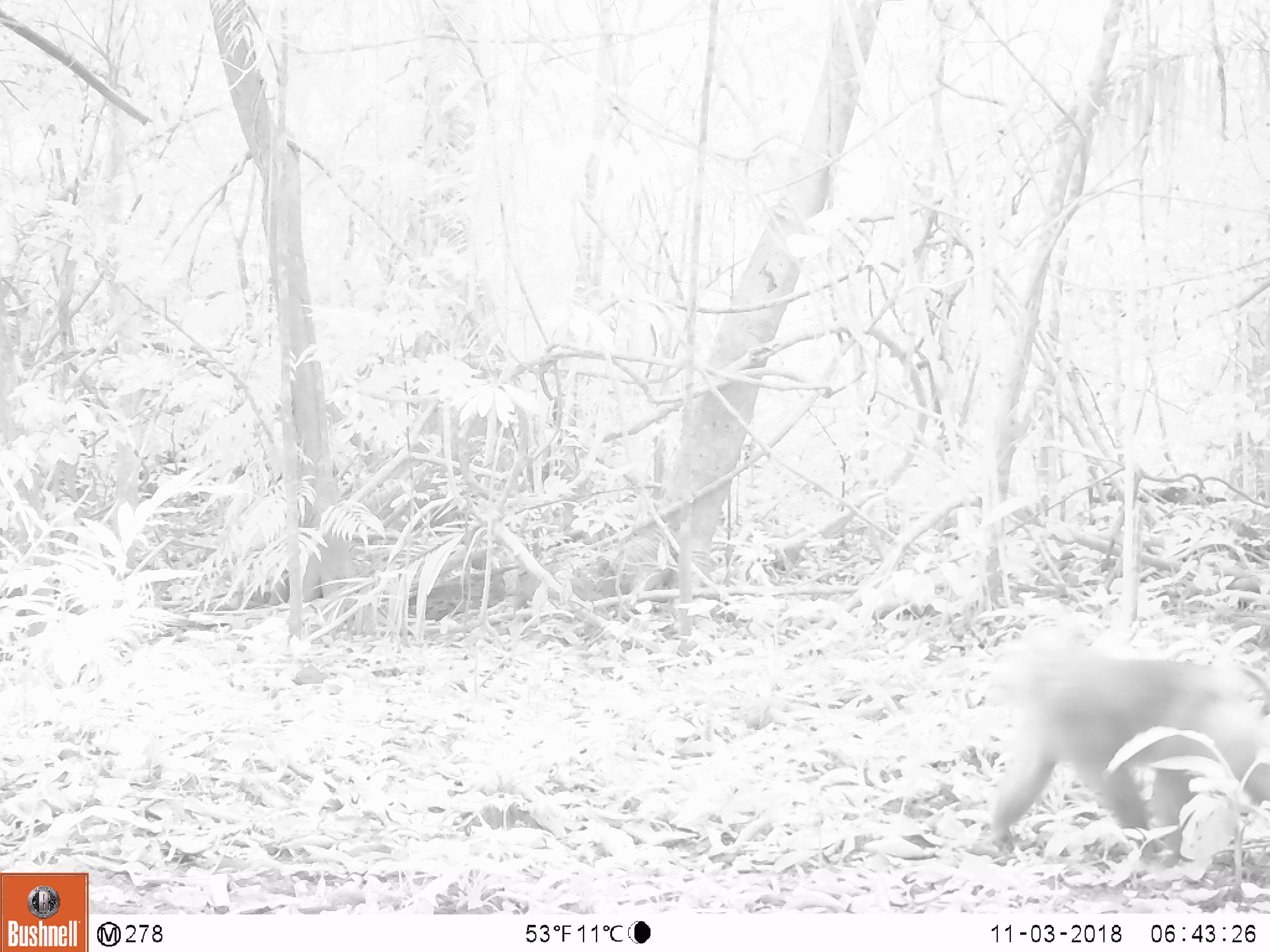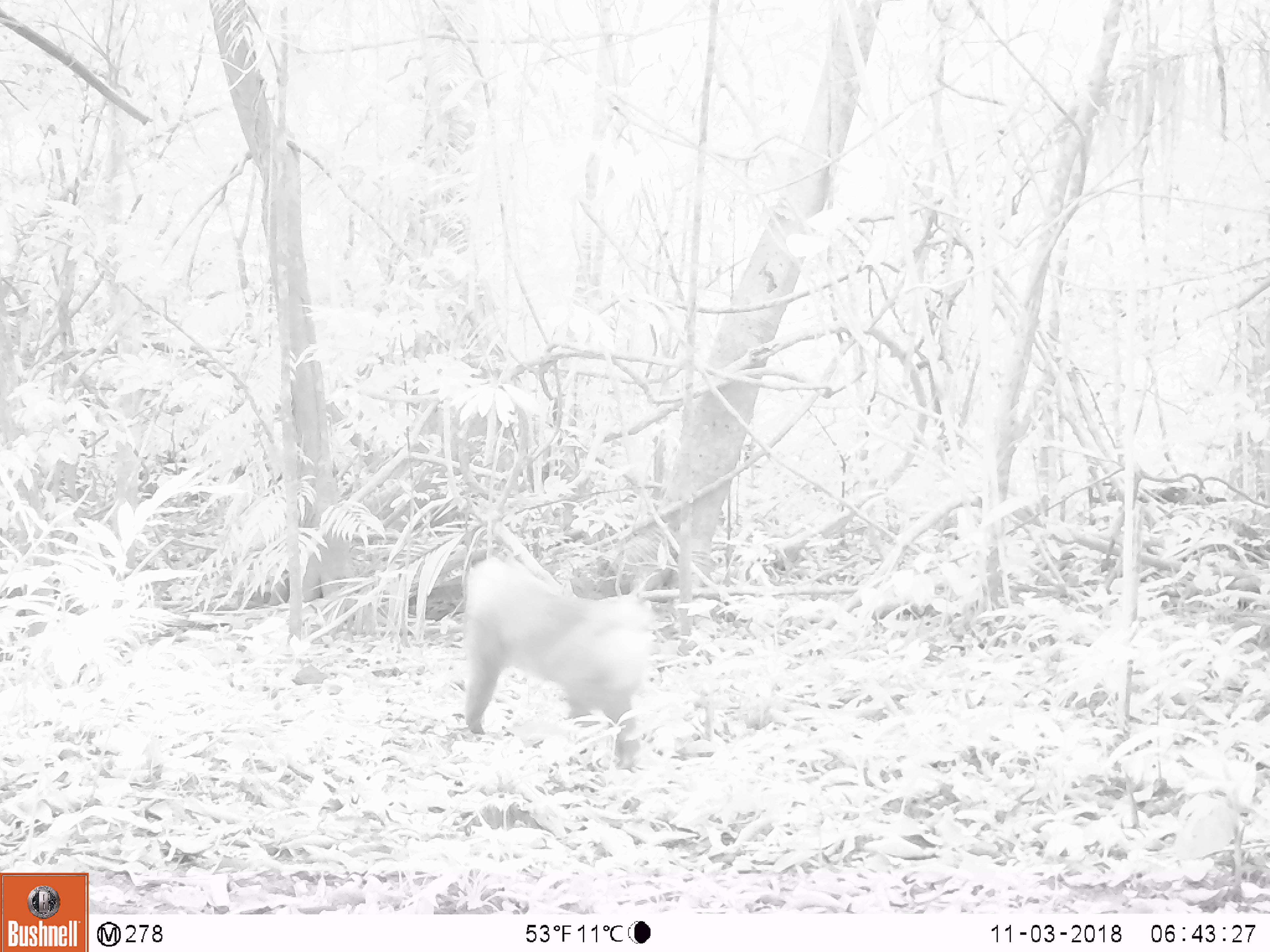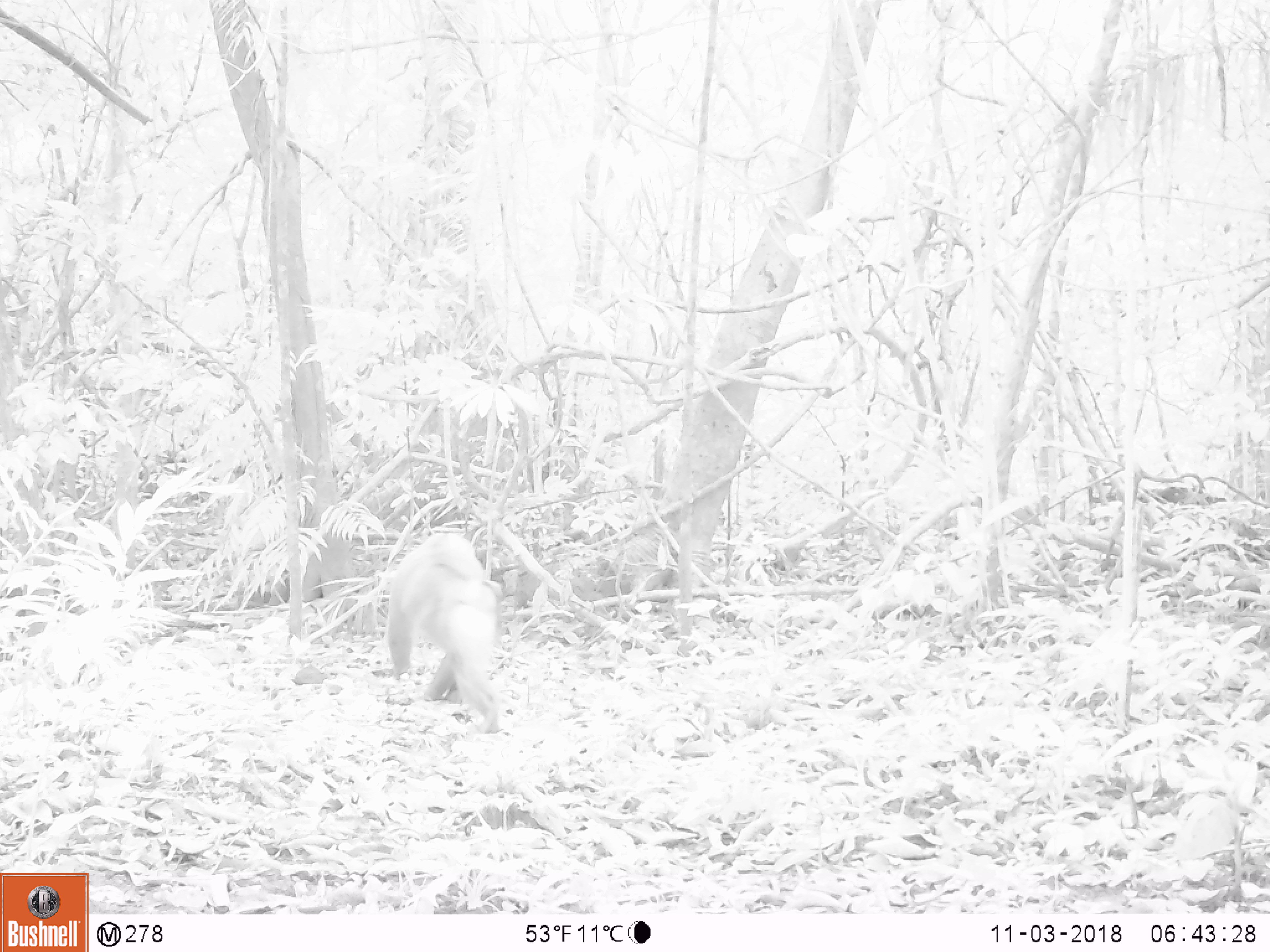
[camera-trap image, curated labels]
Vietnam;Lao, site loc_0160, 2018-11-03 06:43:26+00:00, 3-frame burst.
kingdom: Animalia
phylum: Chordata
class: Mammalia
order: Primates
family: Cercopithecidae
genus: Macaca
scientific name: Macaca nemestrina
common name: pig-tailed macaque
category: pig tailed macaque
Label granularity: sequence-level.